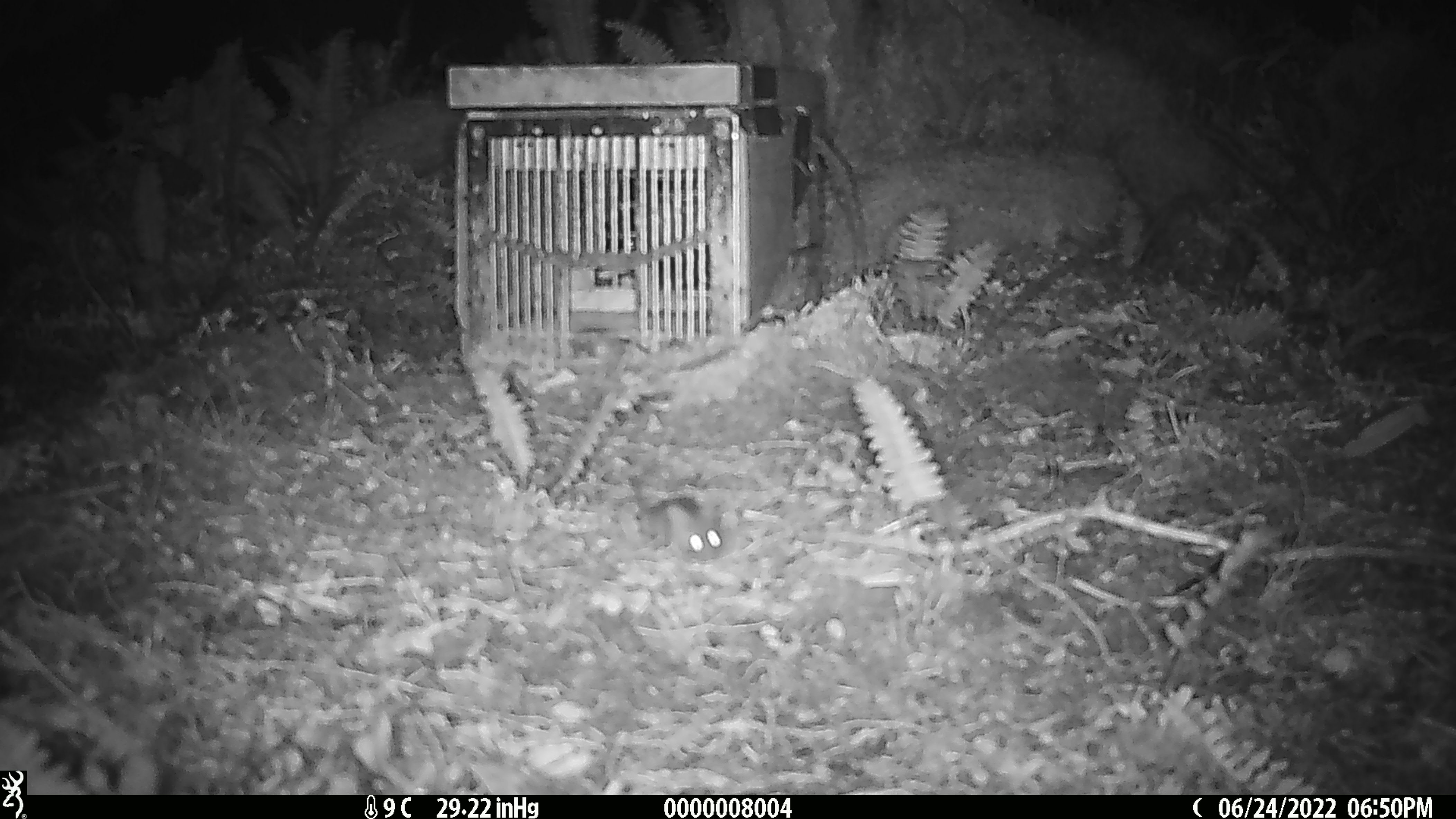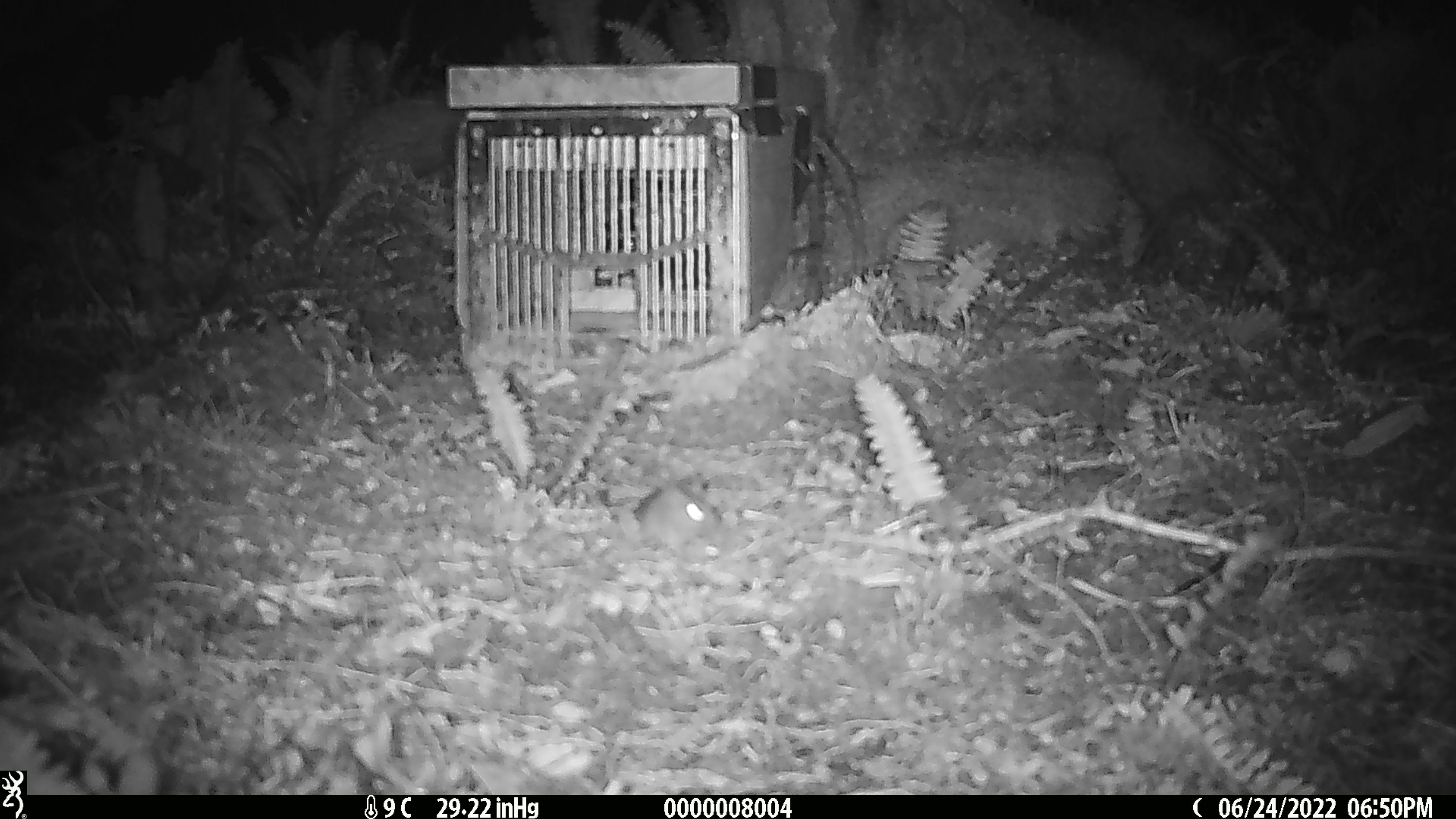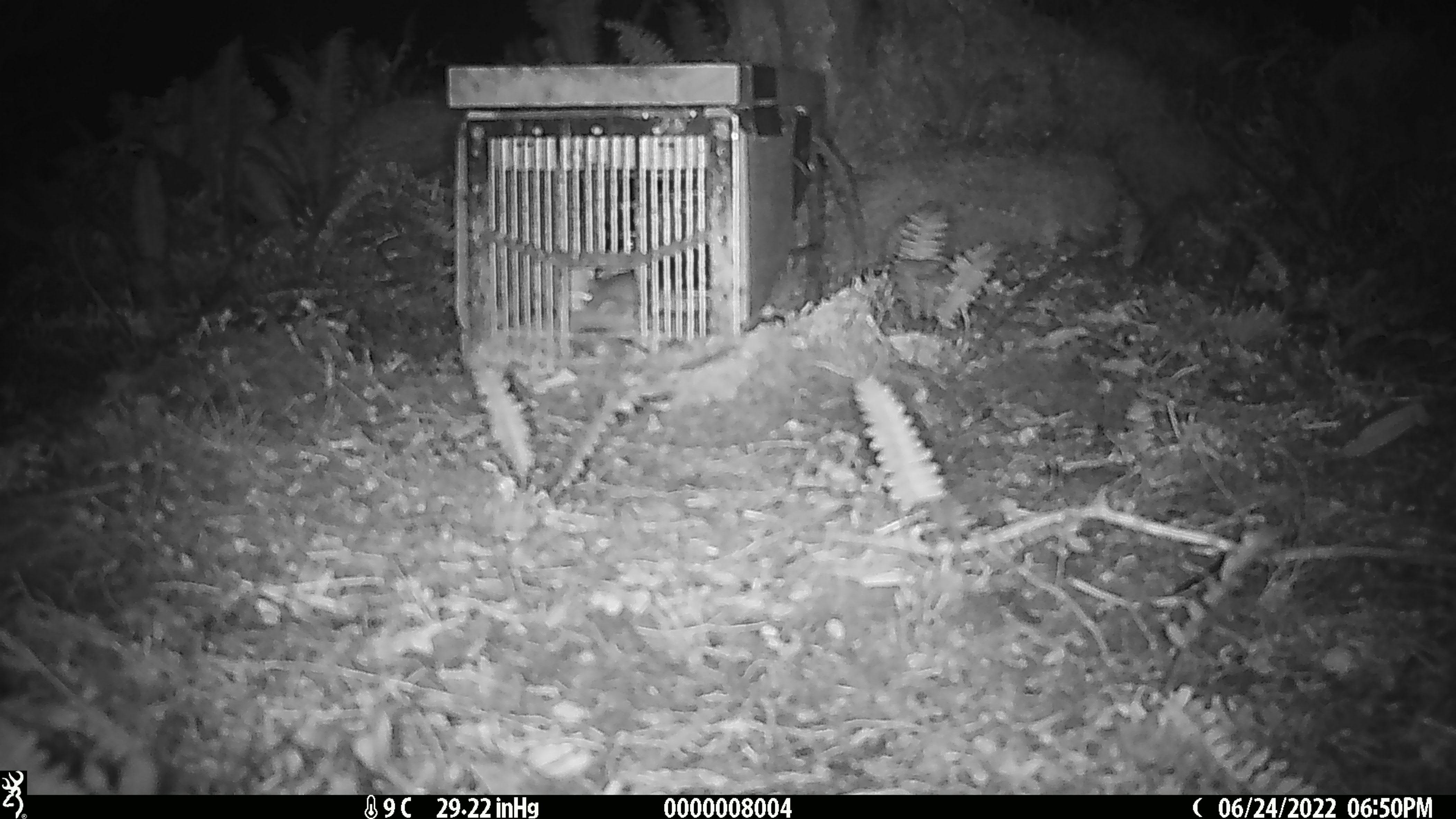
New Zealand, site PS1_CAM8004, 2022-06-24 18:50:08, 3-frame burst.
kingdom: Animalia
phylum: Chordata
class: Mammalia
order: Rodentia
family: Muridae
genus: Mus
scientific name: Mus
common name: mouse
Mouse (Mus).